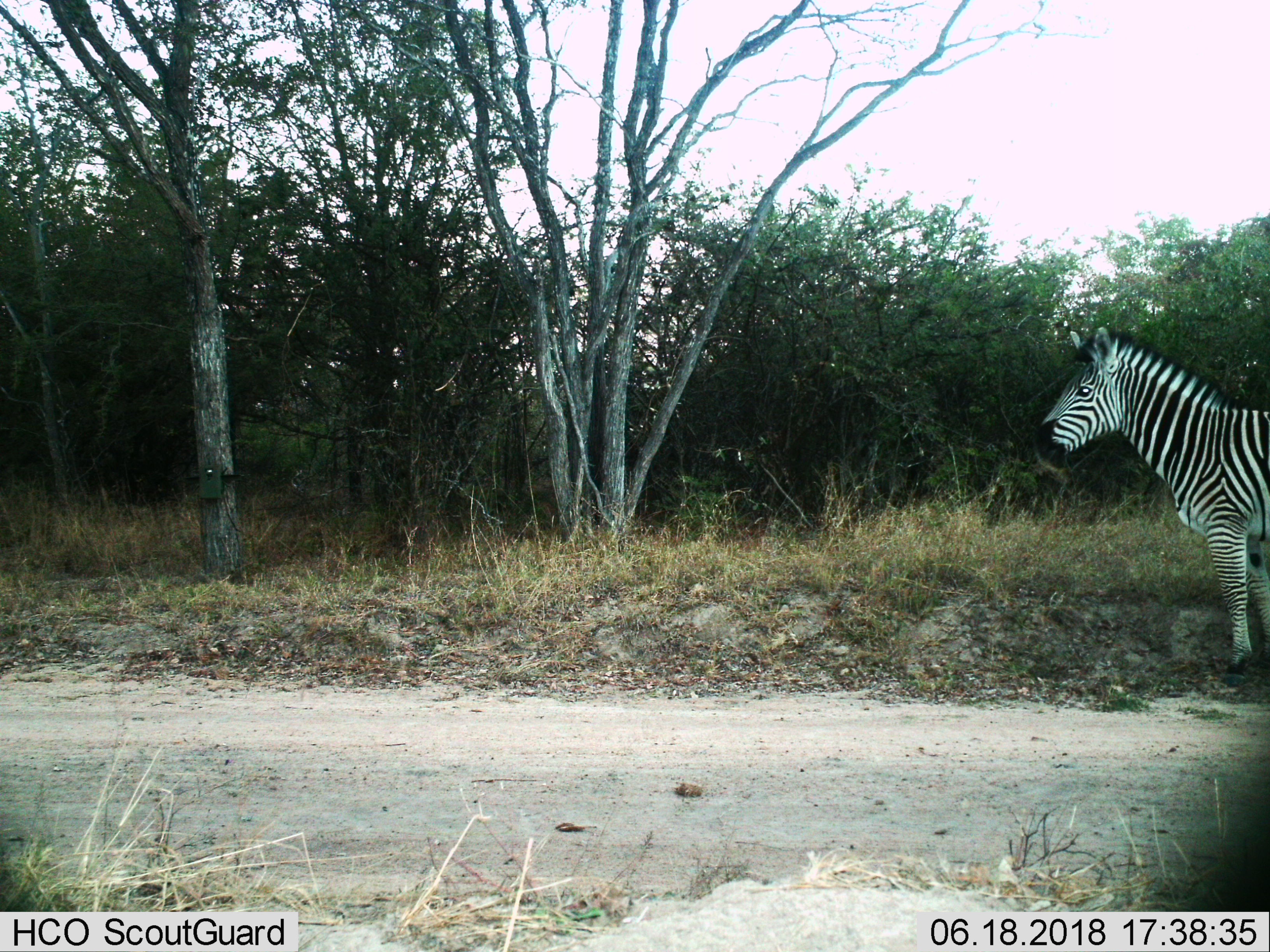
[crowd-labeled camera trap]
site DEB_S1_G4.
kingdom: Animalia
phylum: Chordata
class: Mammalia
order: Perissodactyla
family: Equidae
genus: Equus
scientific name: Equus quagga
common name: plains zebra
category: zebraplains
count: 1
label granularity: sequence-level